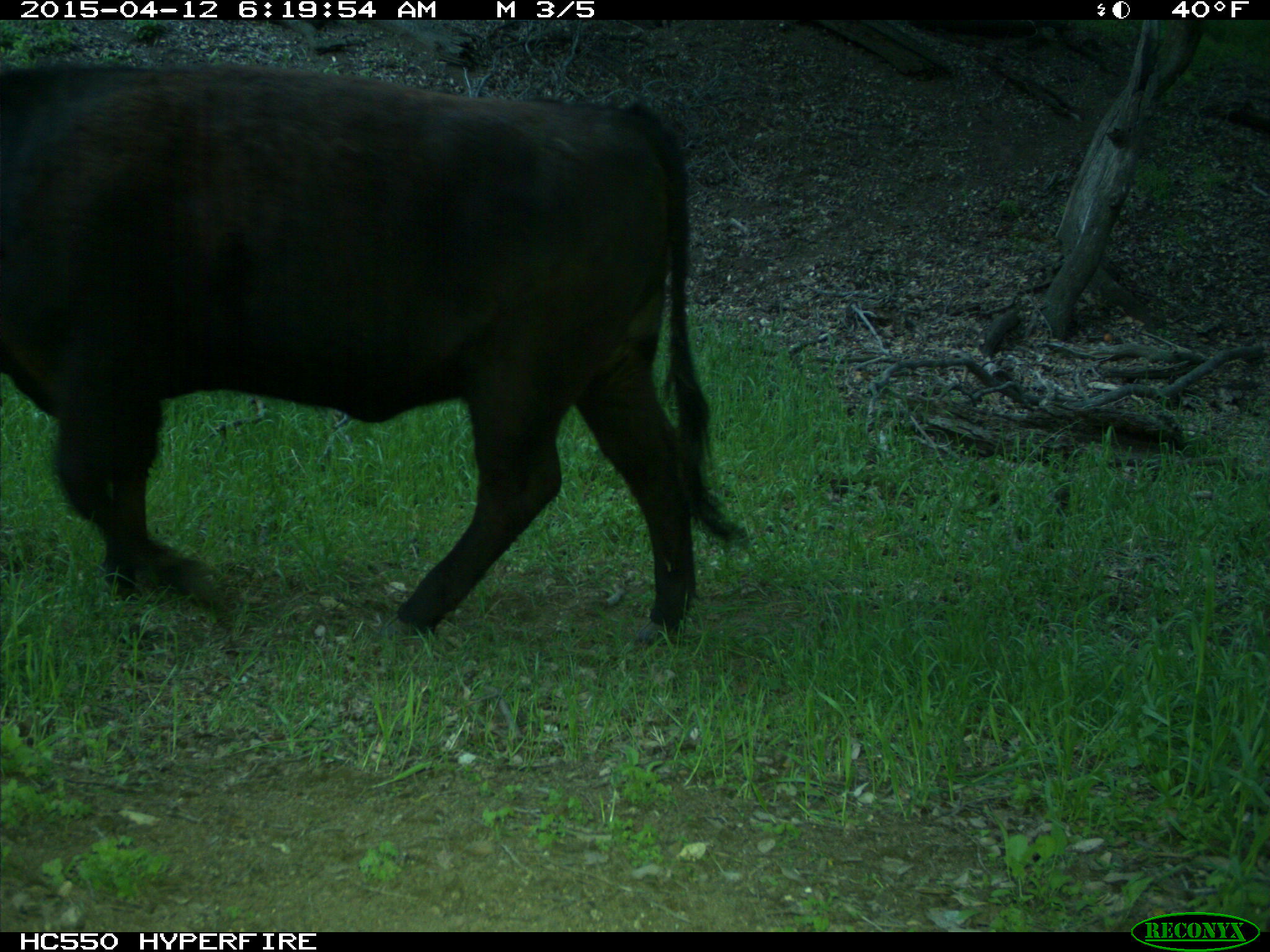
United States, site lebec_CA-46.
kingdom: Animalia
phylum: Chordata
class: Mammalia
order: Artiodactyla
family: Bovidae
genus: Bos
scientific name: Bos taurus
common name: domestic cow